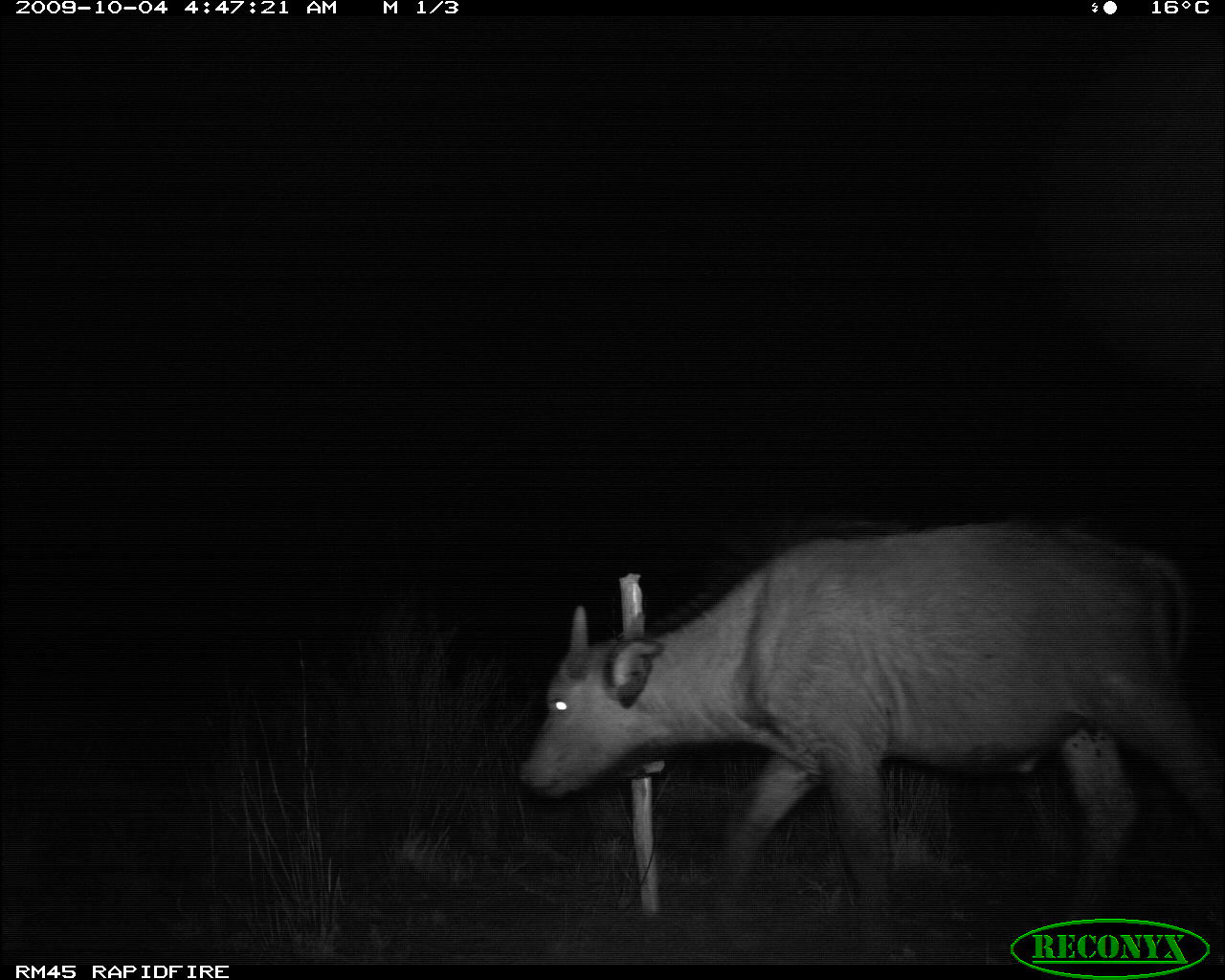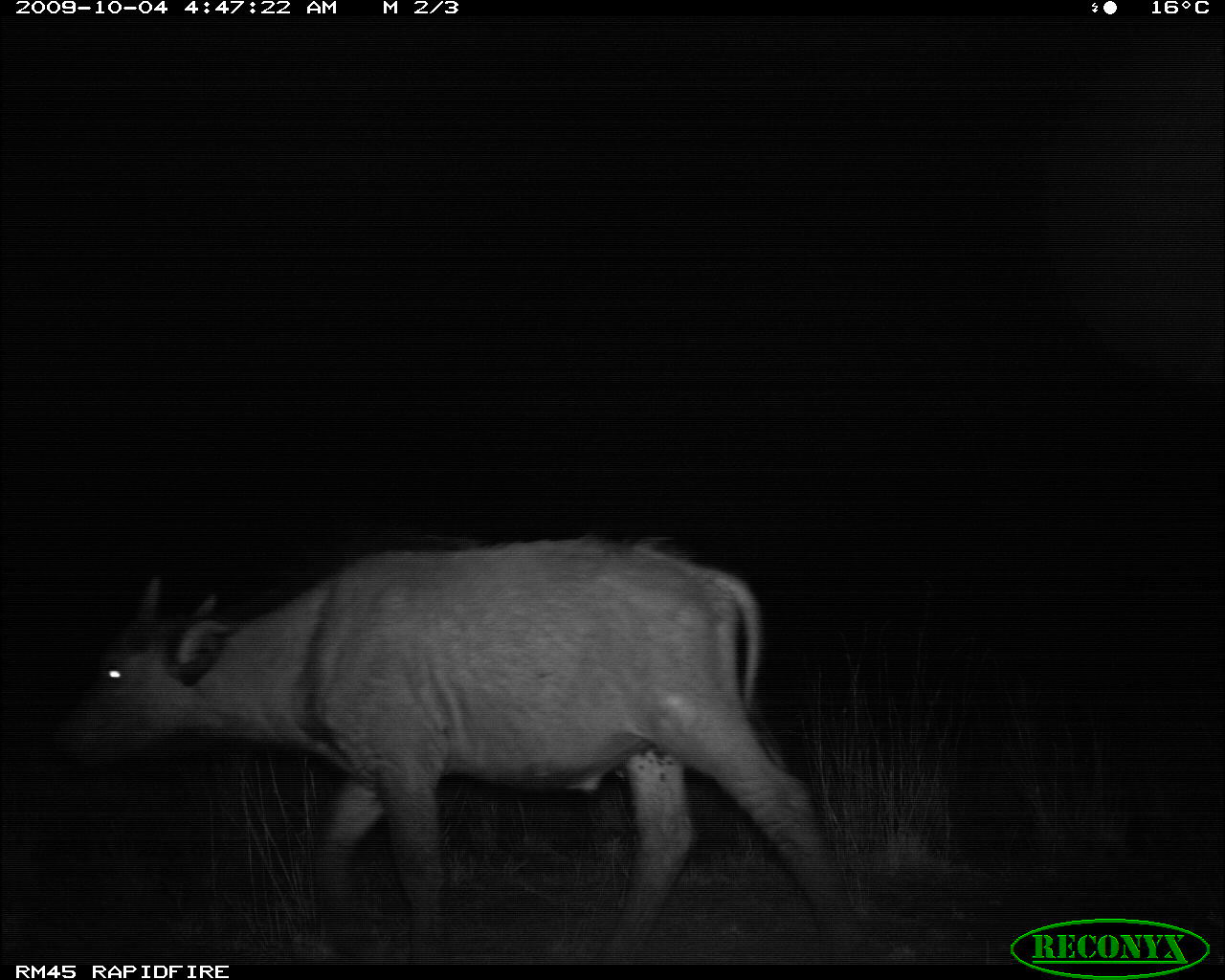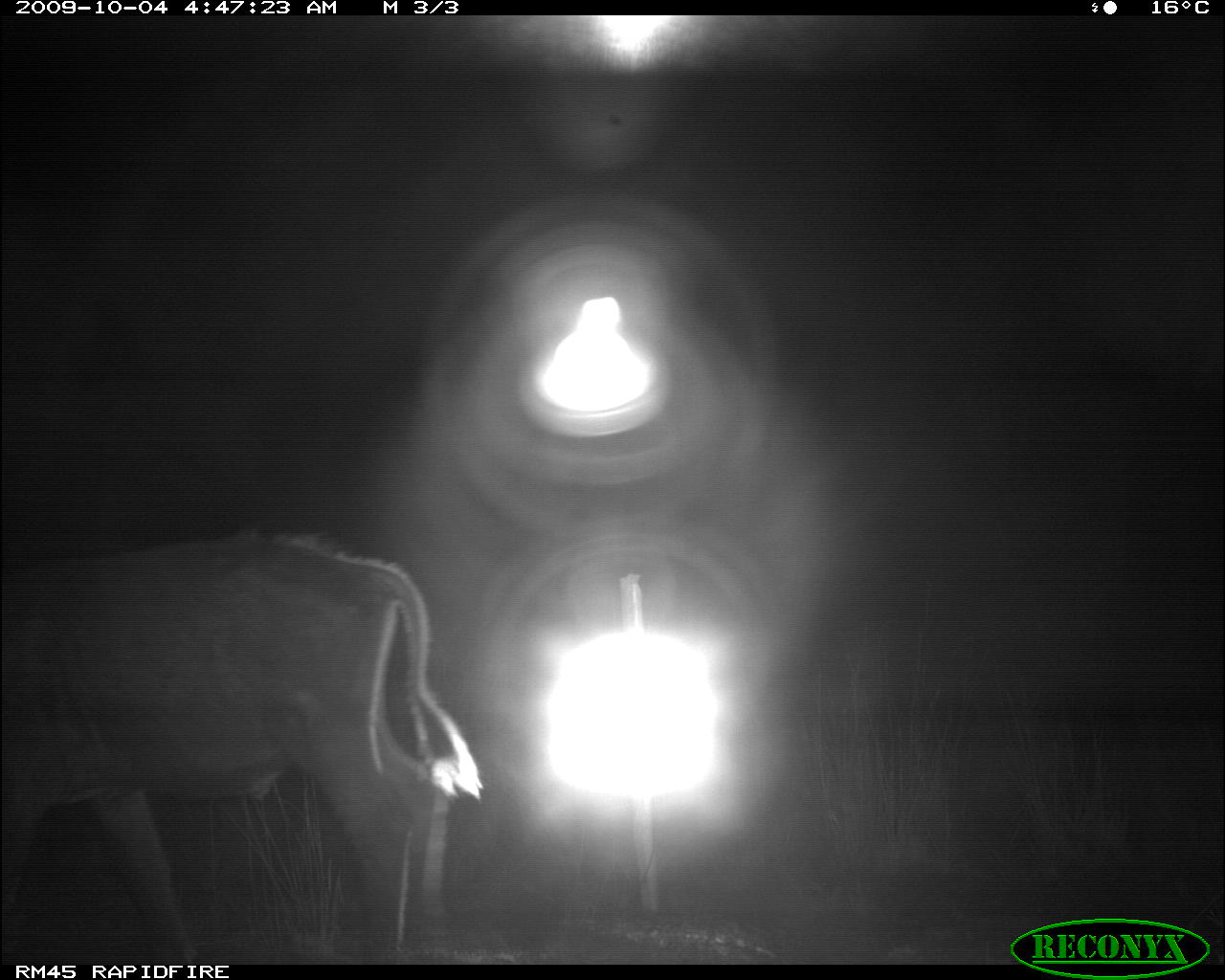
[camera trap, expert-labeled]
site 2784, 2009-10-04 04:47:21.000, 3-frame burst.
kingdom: Animalia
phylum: Chordata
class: Mammalia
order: Artiodactyla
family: Bovidae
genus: Syncerus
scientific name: Syncerus caffer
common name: african buffalo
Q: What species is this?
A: Syncerus caffer (african buffalo).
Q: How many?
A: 1.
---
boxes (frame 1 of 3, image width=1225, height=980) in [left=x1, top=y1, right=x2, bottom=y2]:
syncerus caffer: [left=518, top=525, right=1224, bottom=924]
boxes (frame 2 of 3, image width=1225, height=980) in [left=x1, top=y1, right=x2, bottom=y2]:
syncerus caffer: [left=54, top=537, right=863, bottom=955]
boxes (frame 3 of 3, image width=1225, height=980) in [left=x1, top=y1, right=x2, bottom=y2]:
syncerus caffer: [left=0, top=534, right=486, bottom=964]